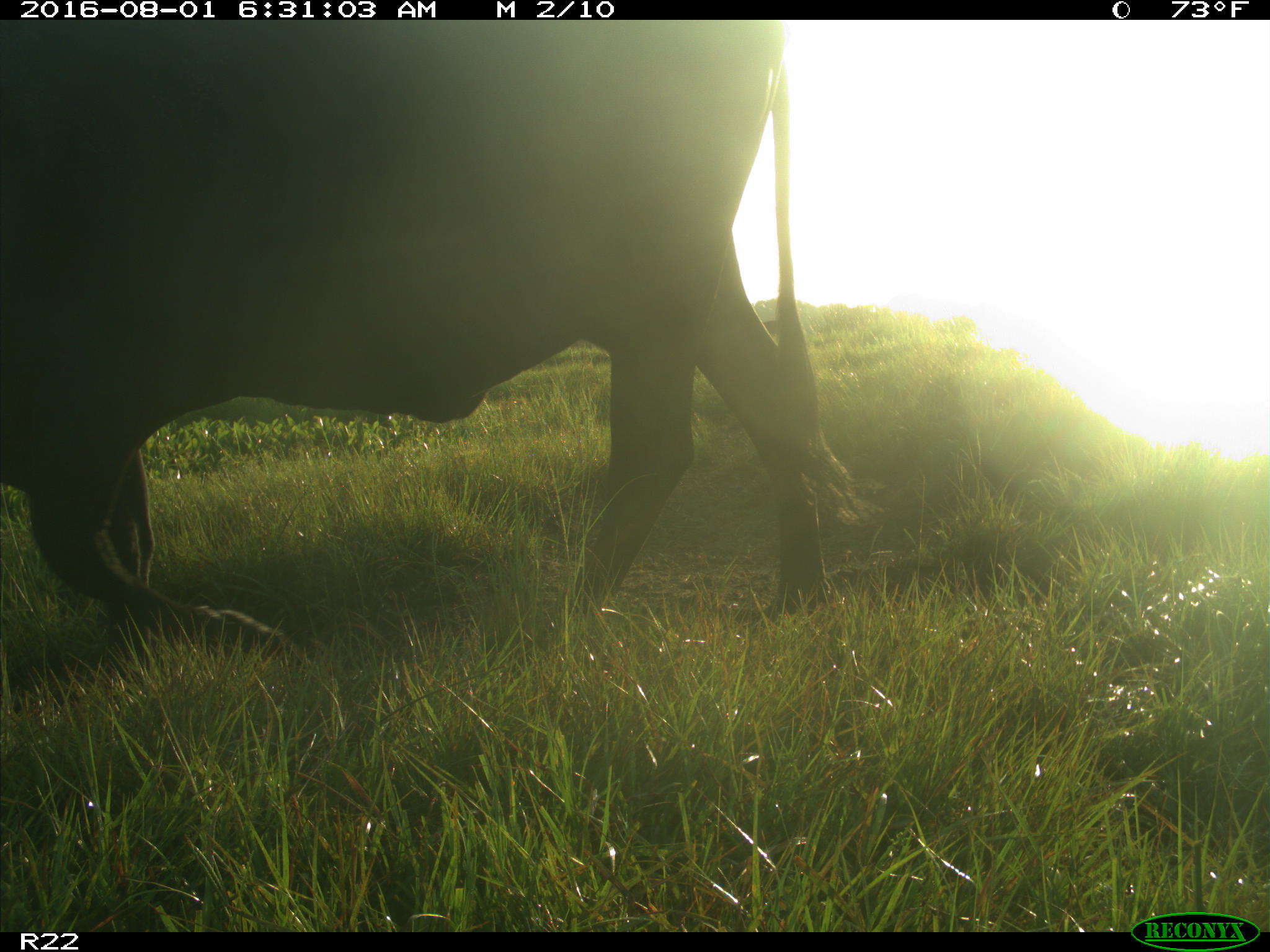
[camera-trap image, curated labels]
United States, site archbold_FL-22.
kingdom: Animalia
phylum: Chordata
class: Mammalia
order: Artiodactyla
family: Bovidae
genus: Bos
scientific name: Bos taurus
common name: domestic cow